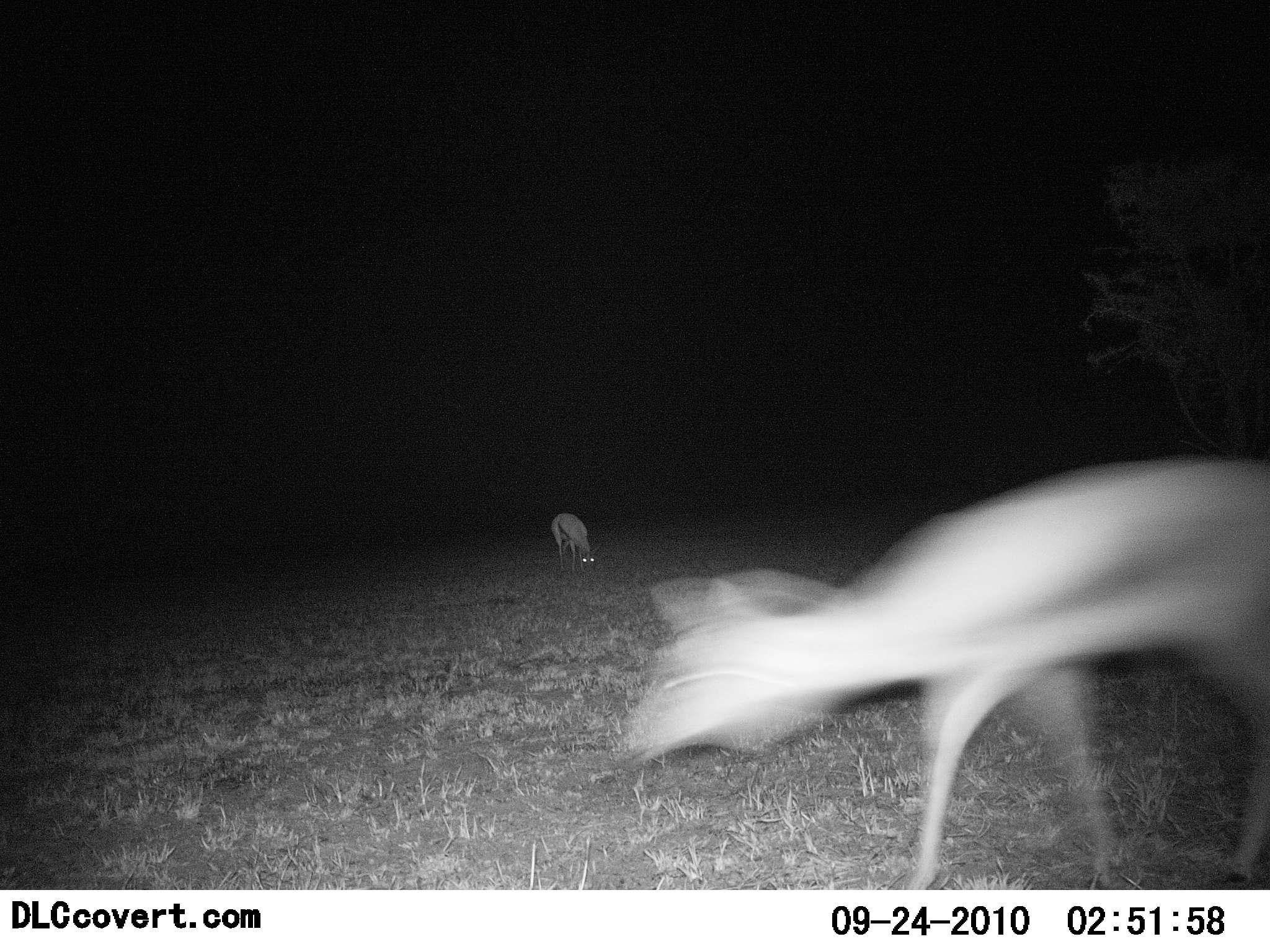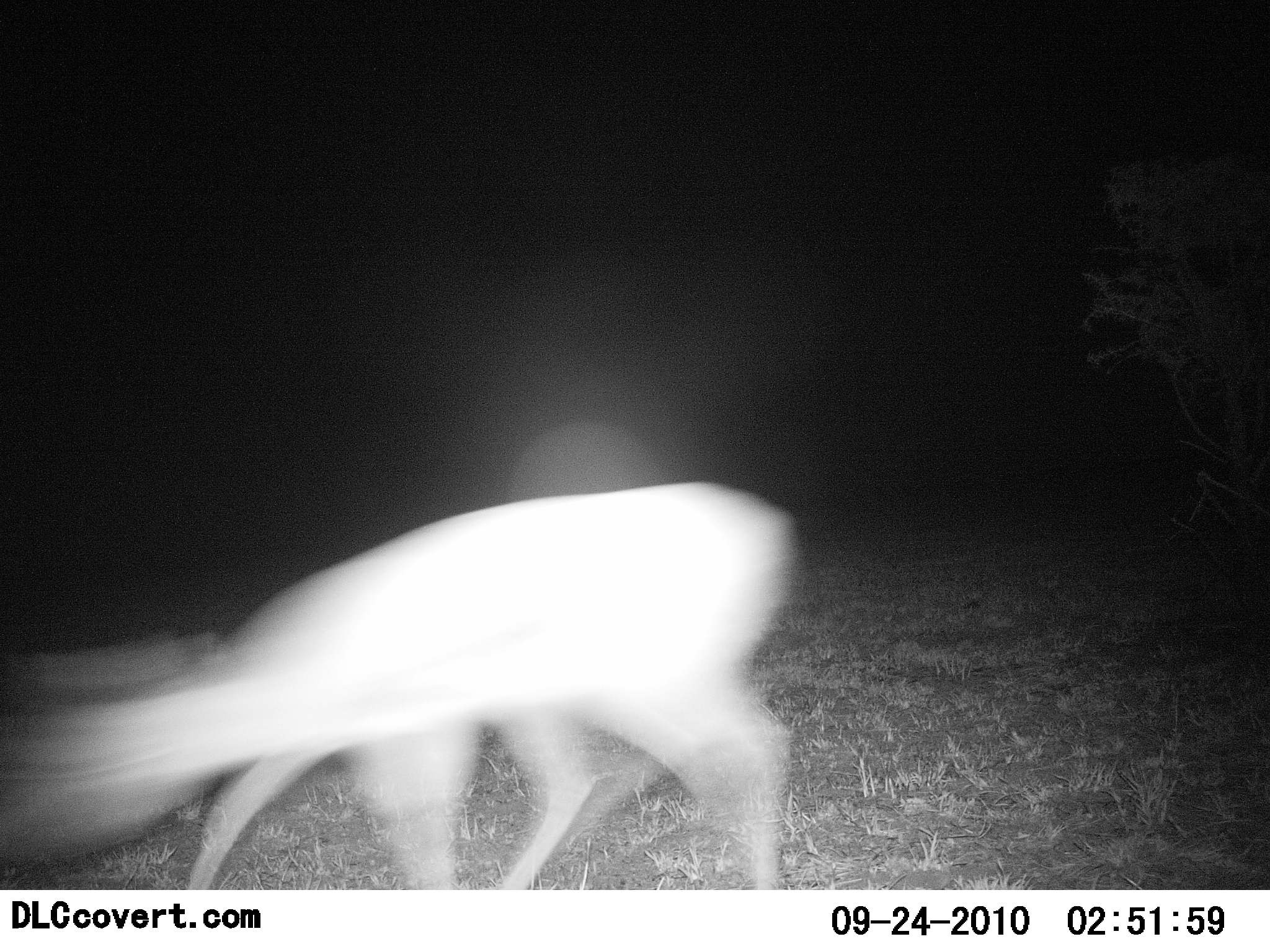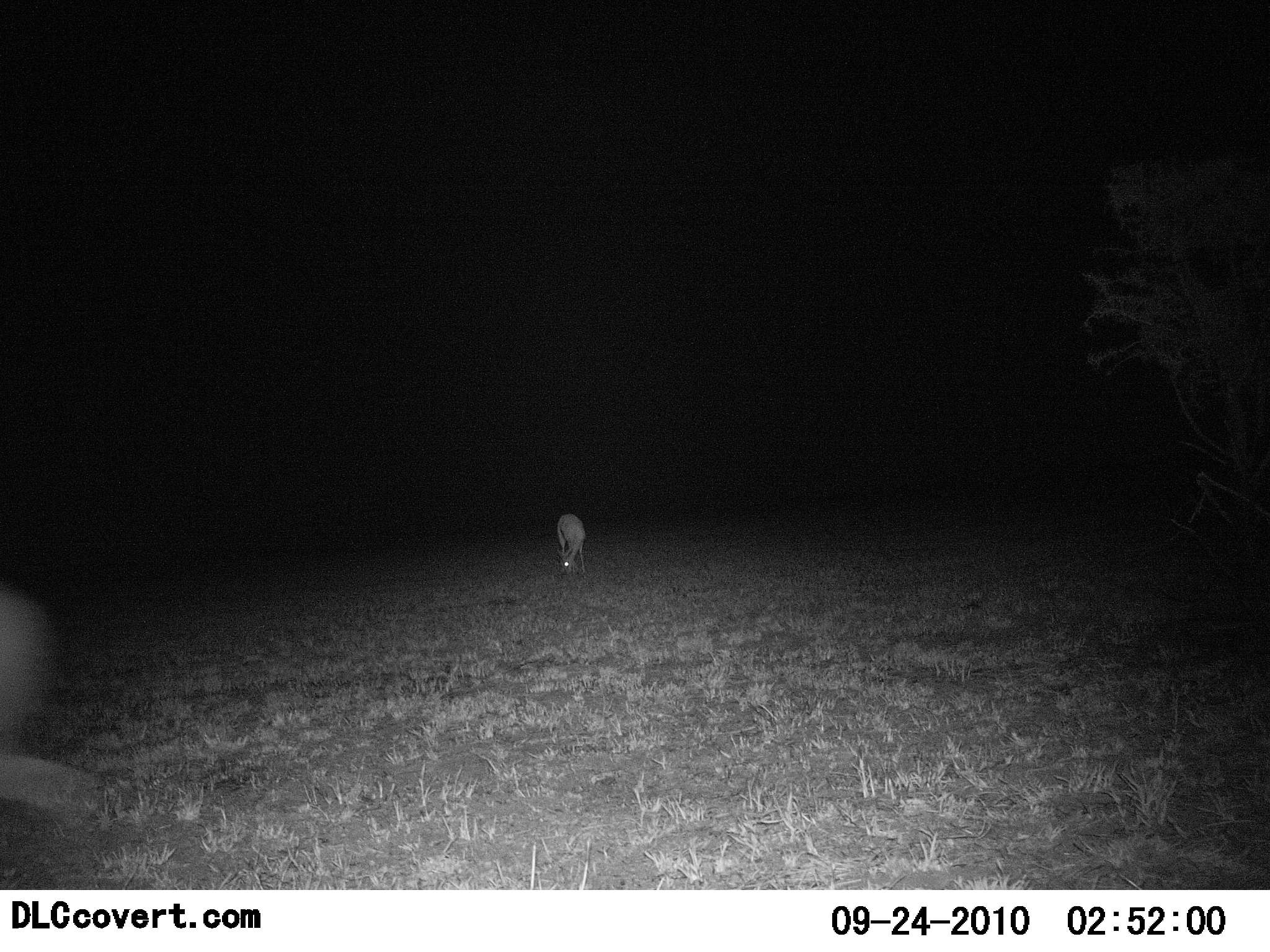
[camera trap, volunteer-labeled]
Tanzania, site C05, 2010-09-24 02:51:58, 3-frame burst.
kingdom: Animalia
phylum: Chordata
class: Mammalia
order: Artiodactyla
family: Bovidae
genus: Madoqua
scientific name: Madoqua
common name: dikdik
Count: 2.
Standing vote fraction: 0%.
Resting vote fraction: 0%.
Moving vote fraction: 100%.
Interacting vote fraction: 0%.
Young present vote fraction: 0%.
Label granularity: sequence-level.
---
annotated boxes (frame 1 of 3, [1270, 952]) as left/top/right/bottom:
animal: 622/455/1270/892; 547/509/600/569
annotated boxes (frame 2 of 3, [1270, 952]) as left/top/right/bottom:
animal: 0/478/799/890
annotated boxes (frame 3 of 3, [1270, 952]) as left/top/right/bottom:
animal: 1/581/104/824; 555/512/589/578